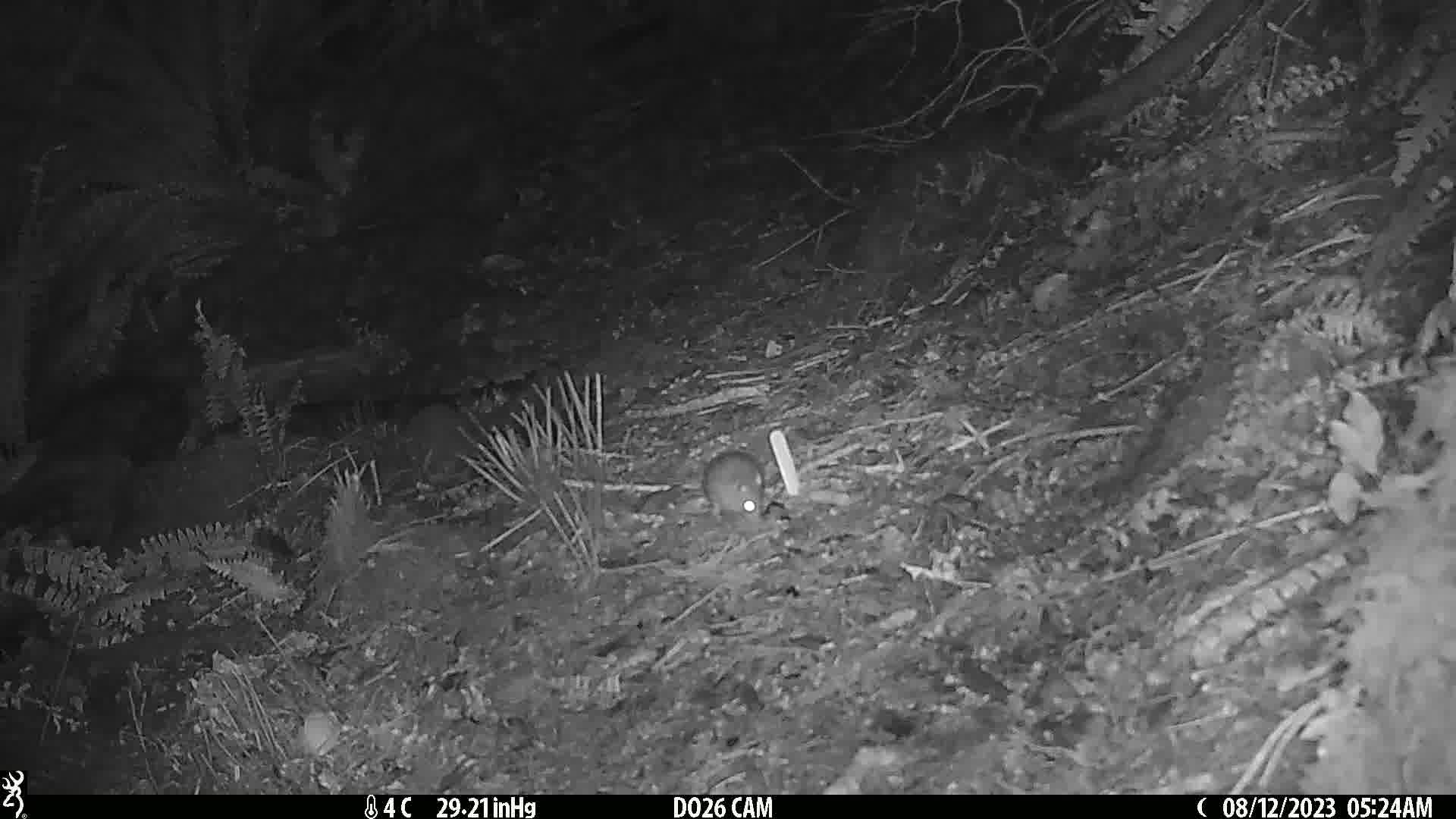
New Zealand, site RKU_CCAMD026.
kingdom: Animalia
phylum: Chordata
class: Mammalia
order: Rodentia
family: Muridae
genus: Rattus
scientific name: Rattus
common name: rat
Rat (Rattus).